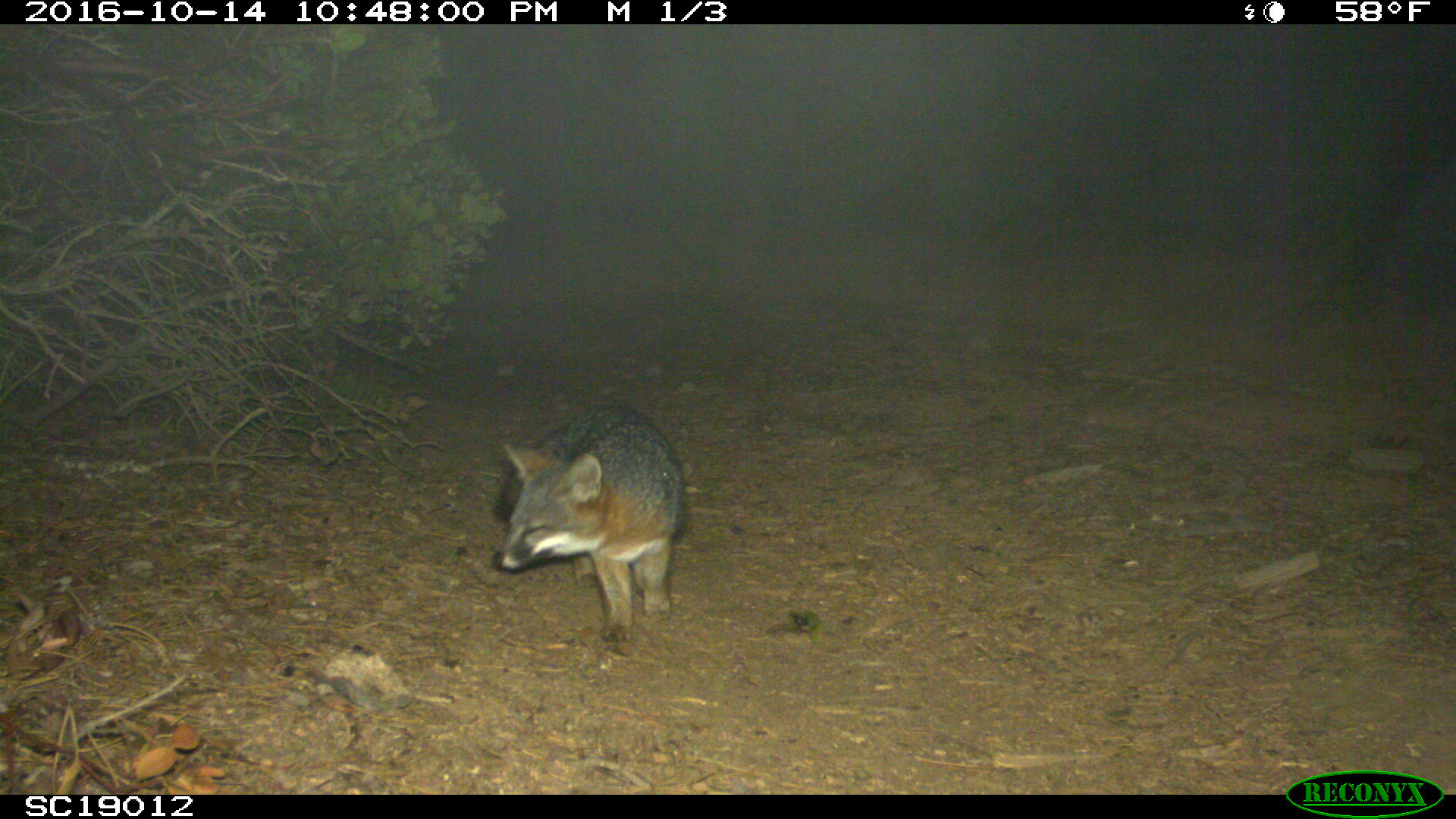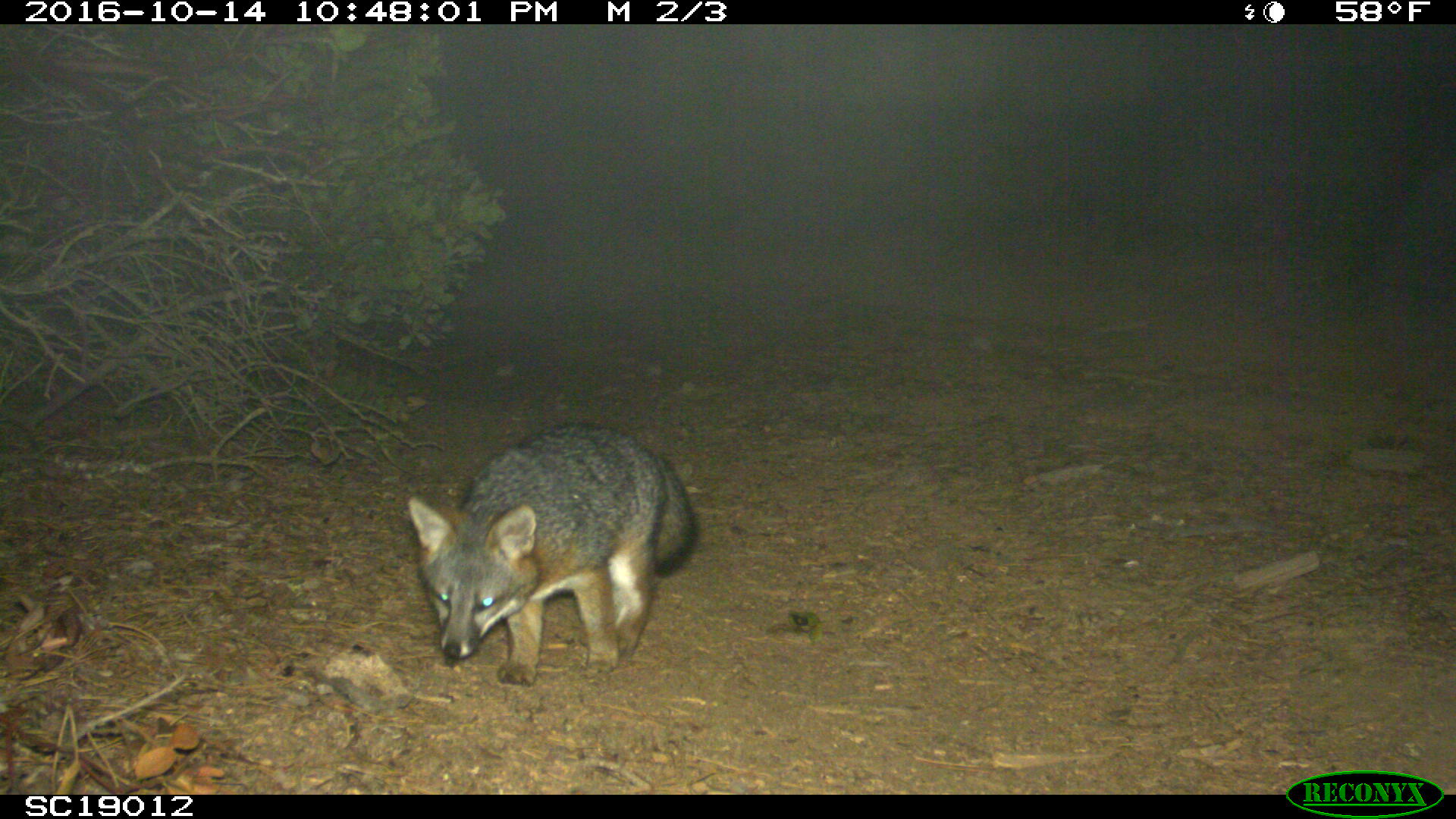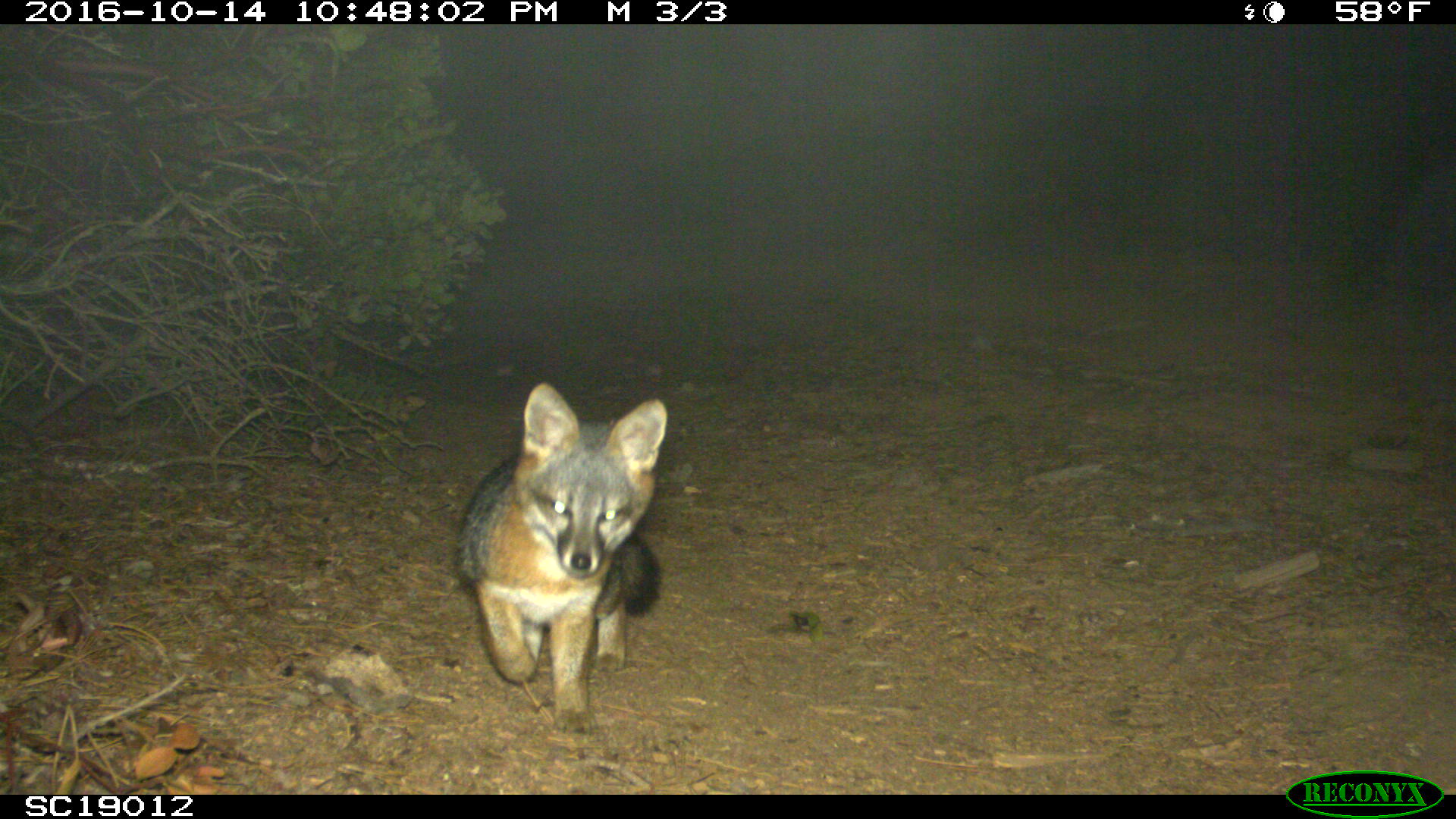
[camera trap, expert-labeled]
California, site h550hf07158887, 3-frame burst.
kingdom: Animalia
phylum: Chordata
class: Mammalia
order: Carnivora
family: Canidae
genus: Urocyon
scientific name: Urocyon littoralis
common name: island fox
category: fox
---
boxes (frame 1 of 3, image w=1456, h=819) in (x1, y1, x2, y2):
fox: (490, 402, 681, 645)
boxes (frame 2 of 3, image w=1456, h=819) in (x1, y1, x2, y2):
fox: (405, 421, 695, 688)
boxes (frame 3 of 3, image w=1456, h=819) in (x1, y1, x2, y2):
fox: (454, 384, 667, 739)